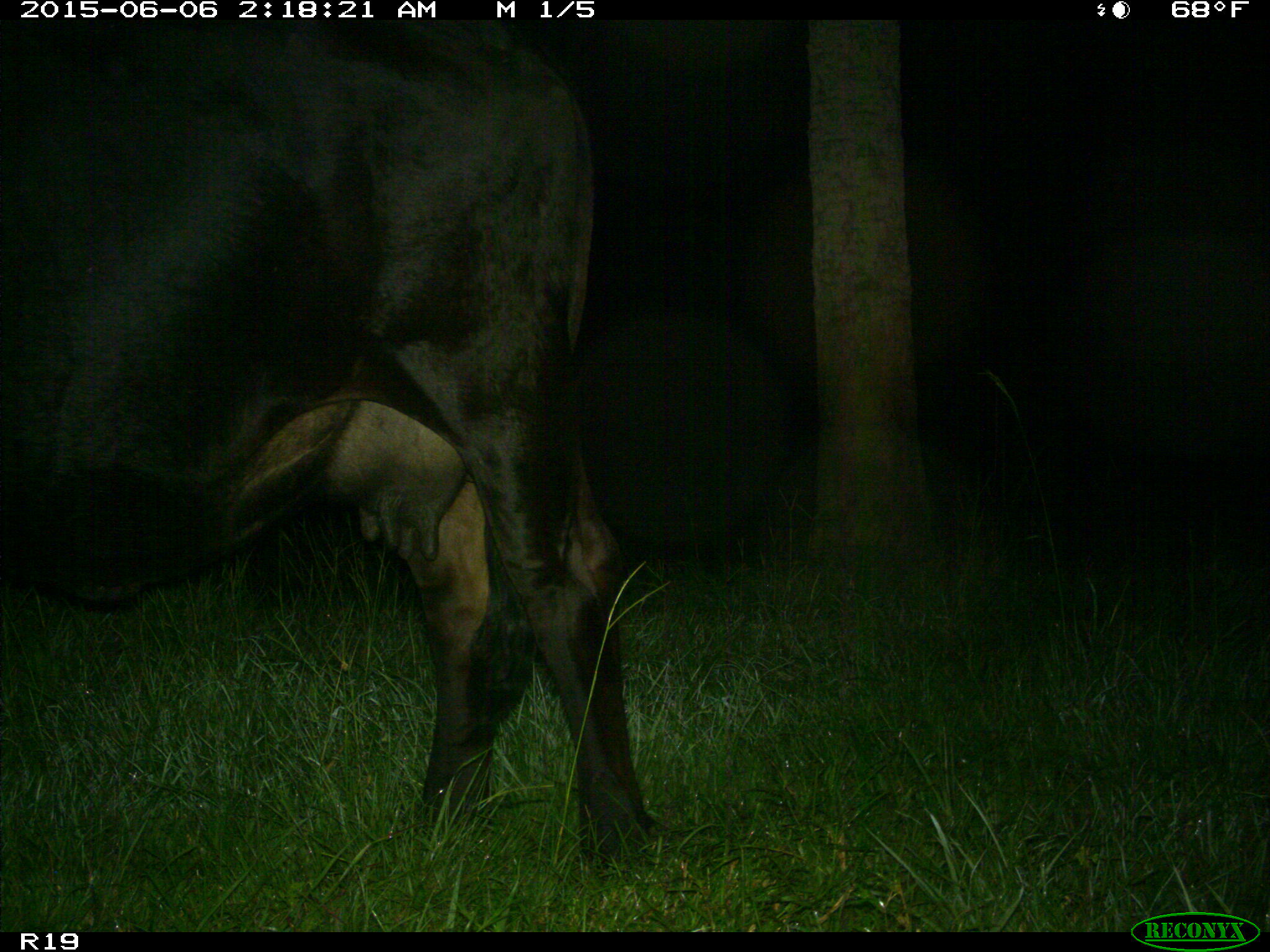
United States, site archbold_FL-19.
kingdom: Animalia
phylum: Chordata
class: Mammalia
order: Artiodactyla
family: Bovidae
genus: Bos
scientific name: Bos taurus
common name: domestic cow